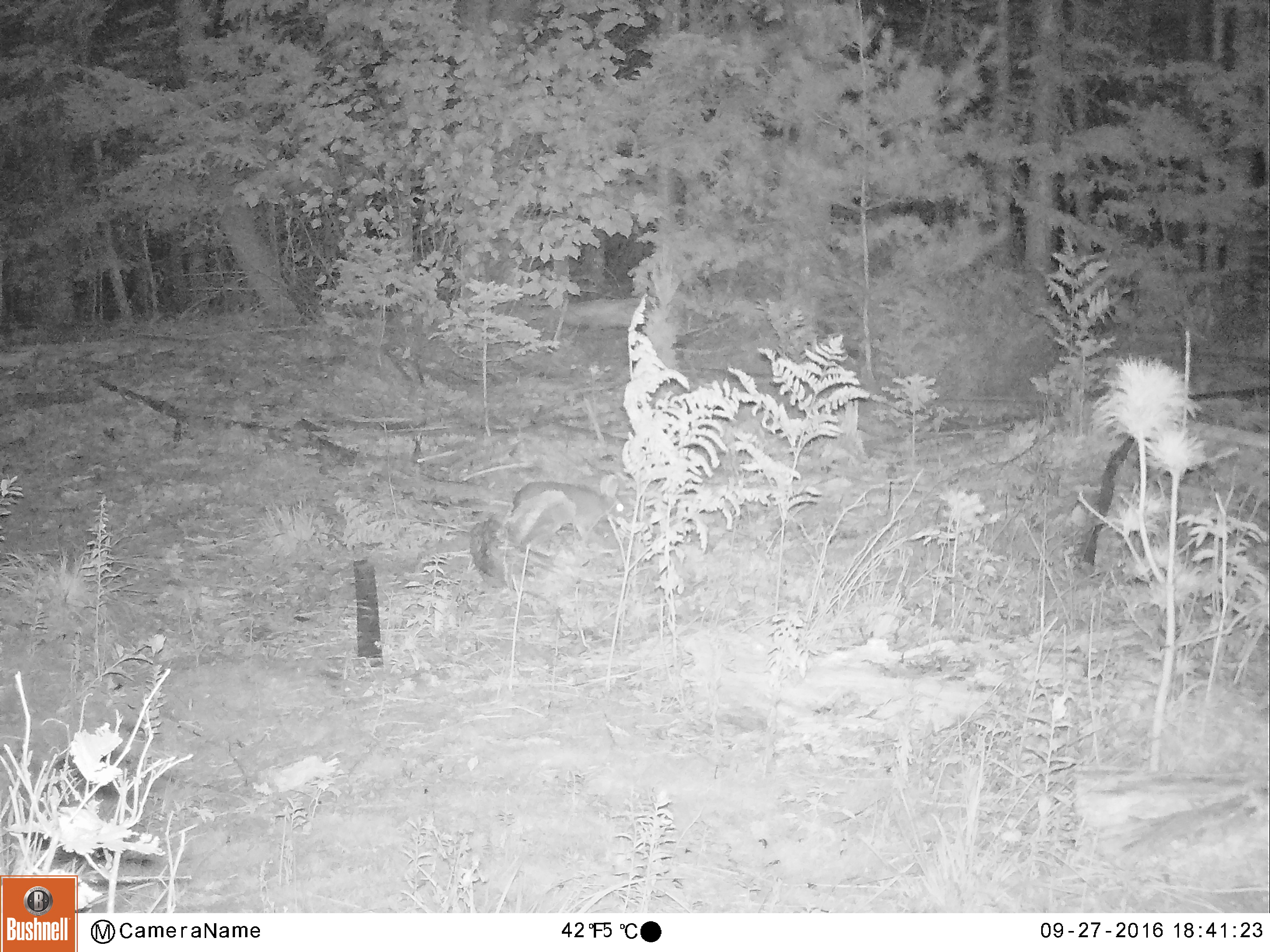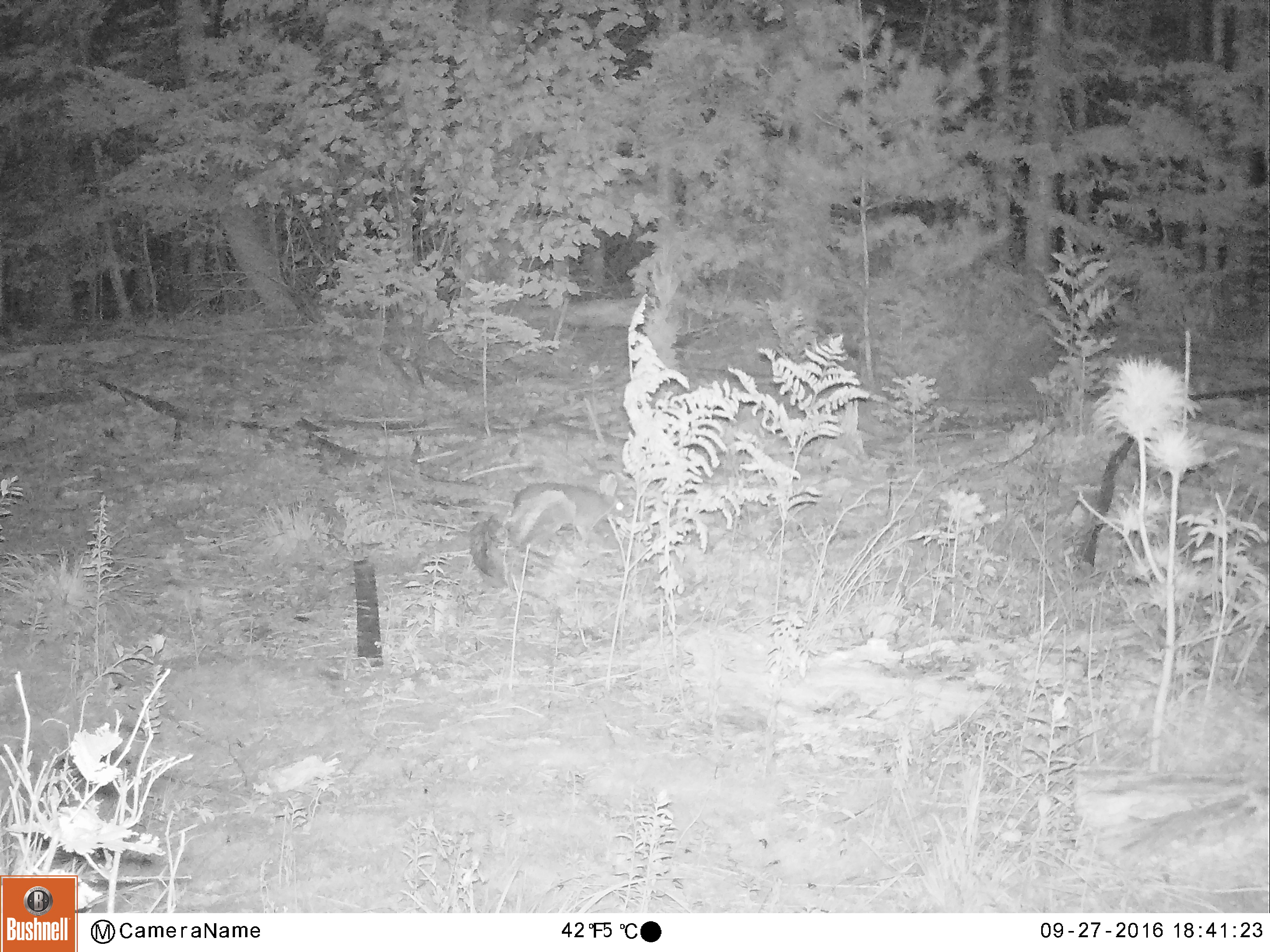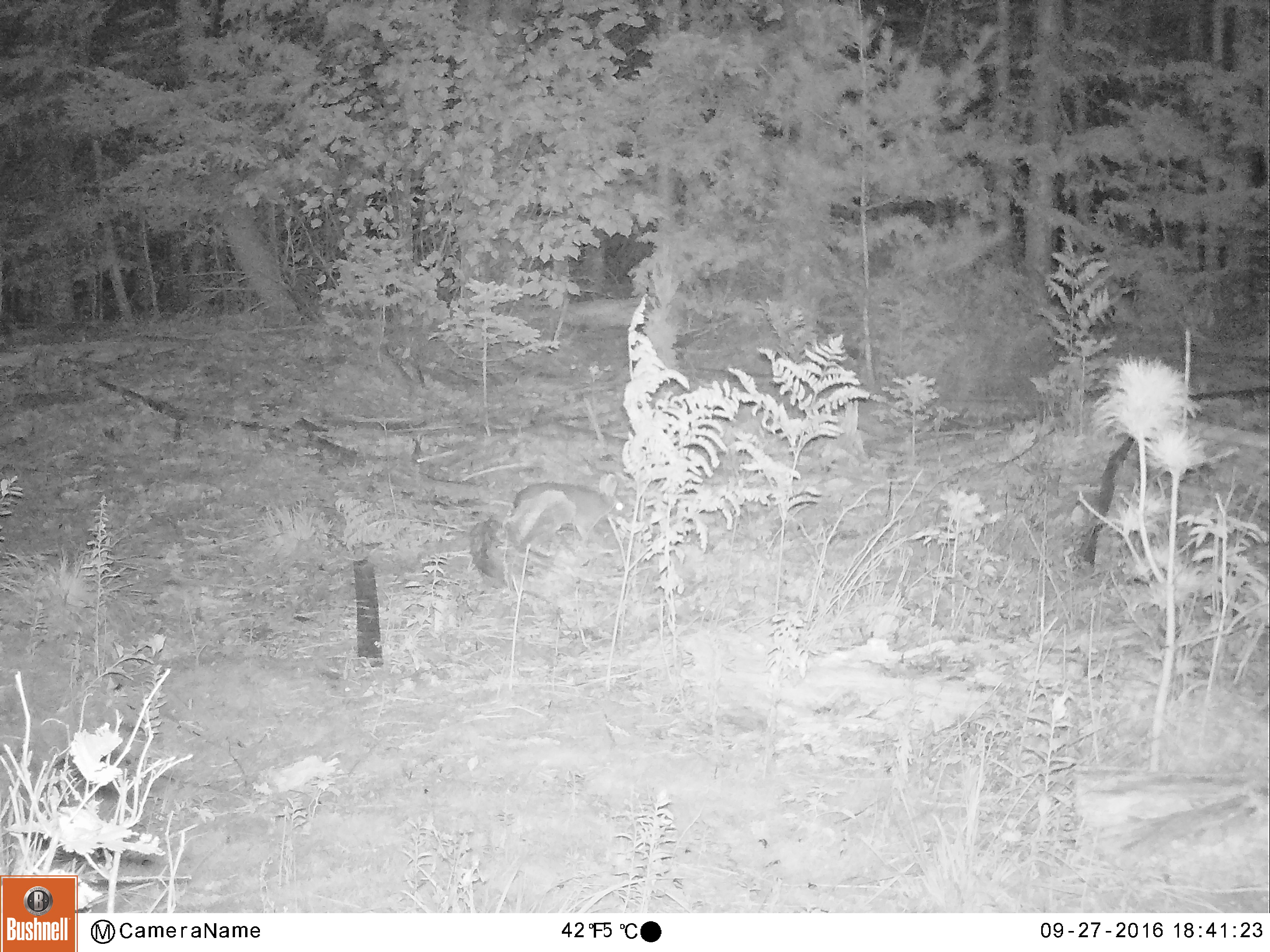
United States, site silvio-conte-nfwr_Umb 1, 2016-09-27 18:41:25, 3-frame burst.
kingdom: Animalia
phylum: Chordata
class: Mammalia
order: Lagomorpha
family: Leporidae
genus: Lepus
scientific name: Lepus americanus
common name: snowshoe hare